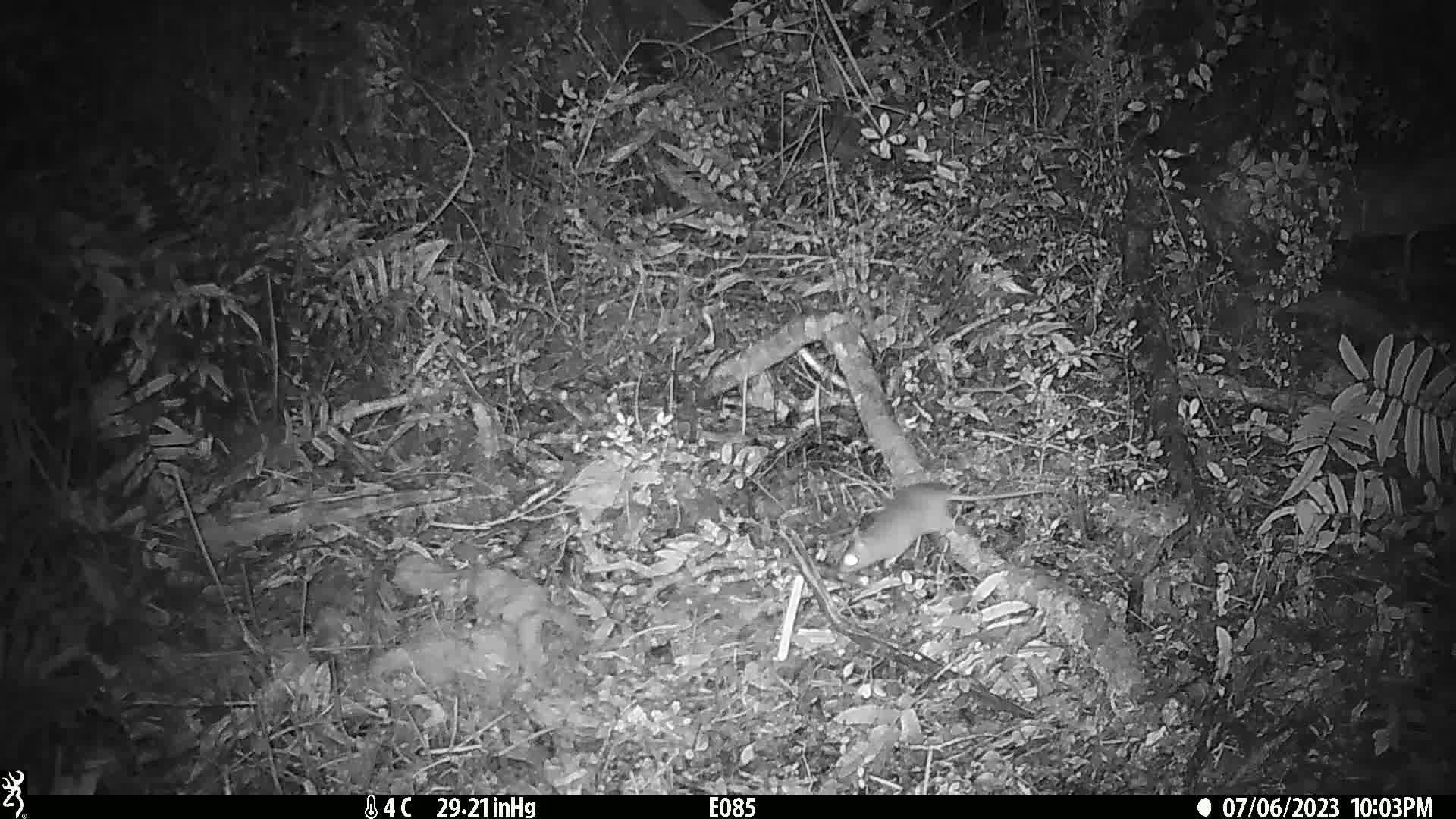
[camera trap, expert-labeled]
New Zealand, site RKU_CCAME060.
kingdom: Animalia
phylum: Chordata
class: Mammalia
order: Rodentia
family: Muridae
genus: Rattus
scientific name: Rattus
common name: rat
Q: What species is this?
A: Rat (Rattus).